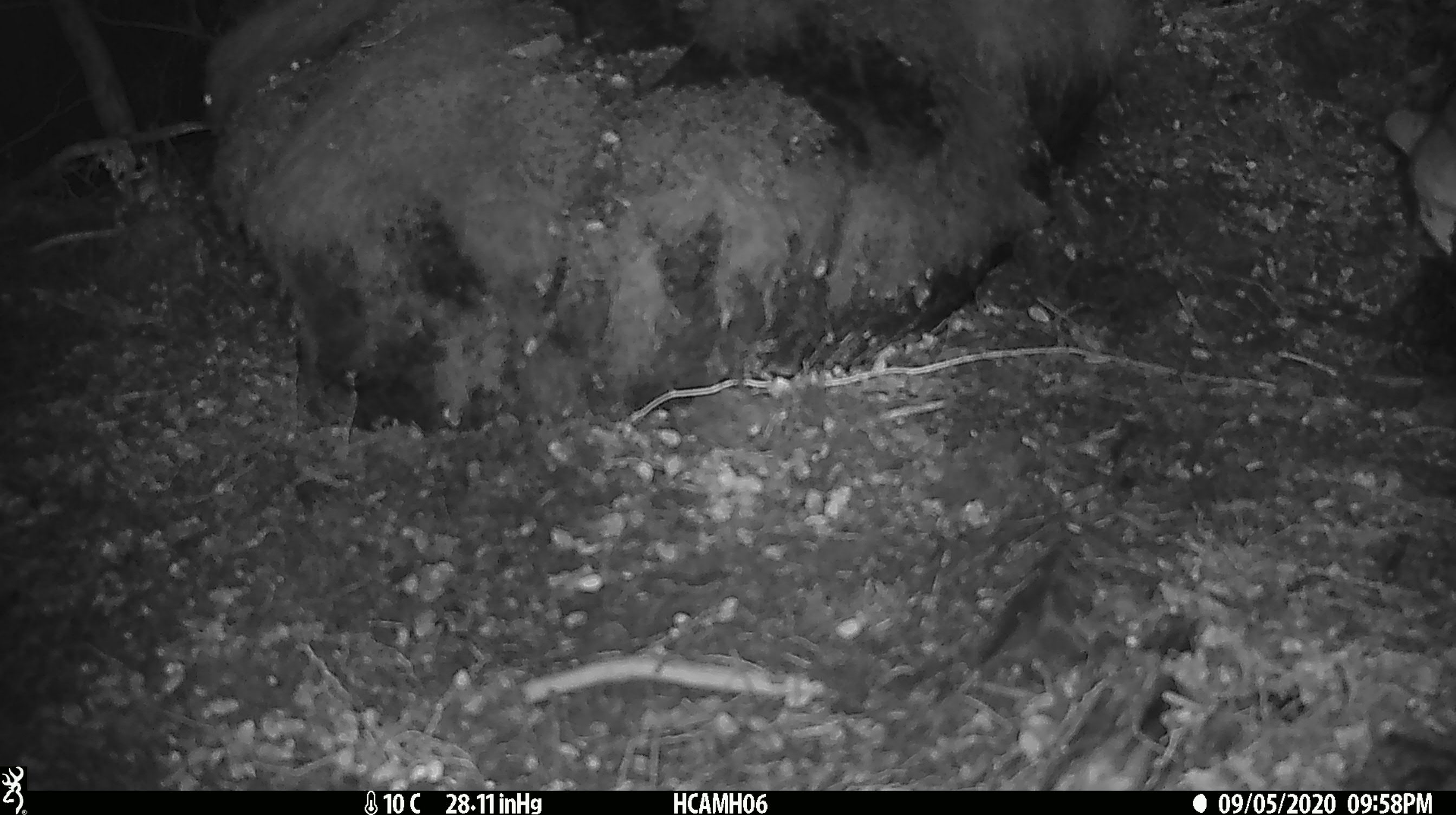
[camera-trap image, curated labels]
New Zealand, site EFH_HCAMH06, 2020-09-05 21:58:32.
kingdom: Animalia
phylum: Chordata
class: Mammalia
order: Carnivora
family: Felidae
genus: Felis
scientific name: Felis catus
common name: domestic cat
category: cat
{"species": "cat (domestic cat) (Felis catus)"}